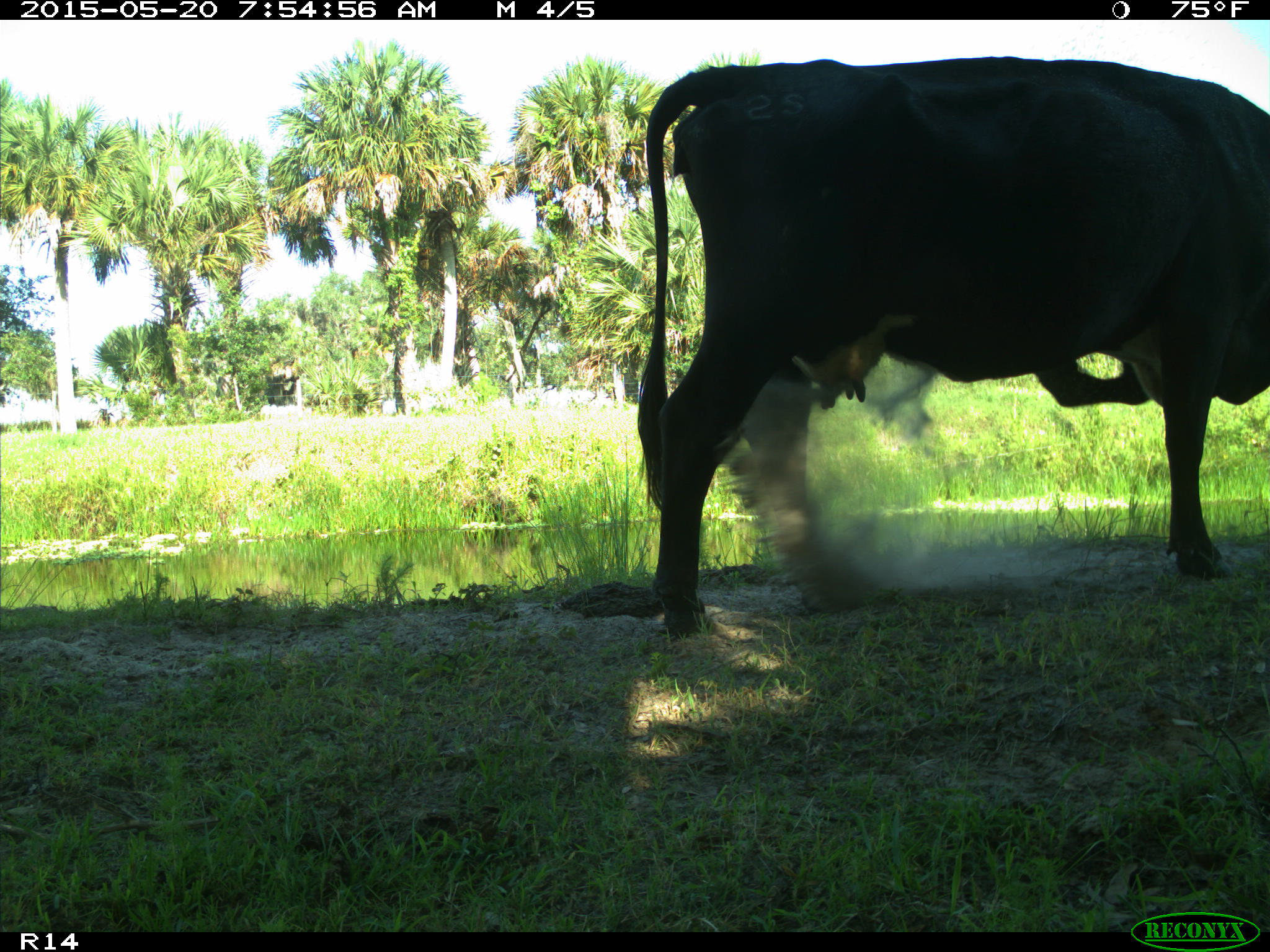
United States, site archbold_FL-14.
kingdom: Animalia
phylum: Chordata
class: Mammalia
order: Artiodactyla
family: Bovidae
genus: Bos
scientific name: Bos taurus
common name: domestic cow